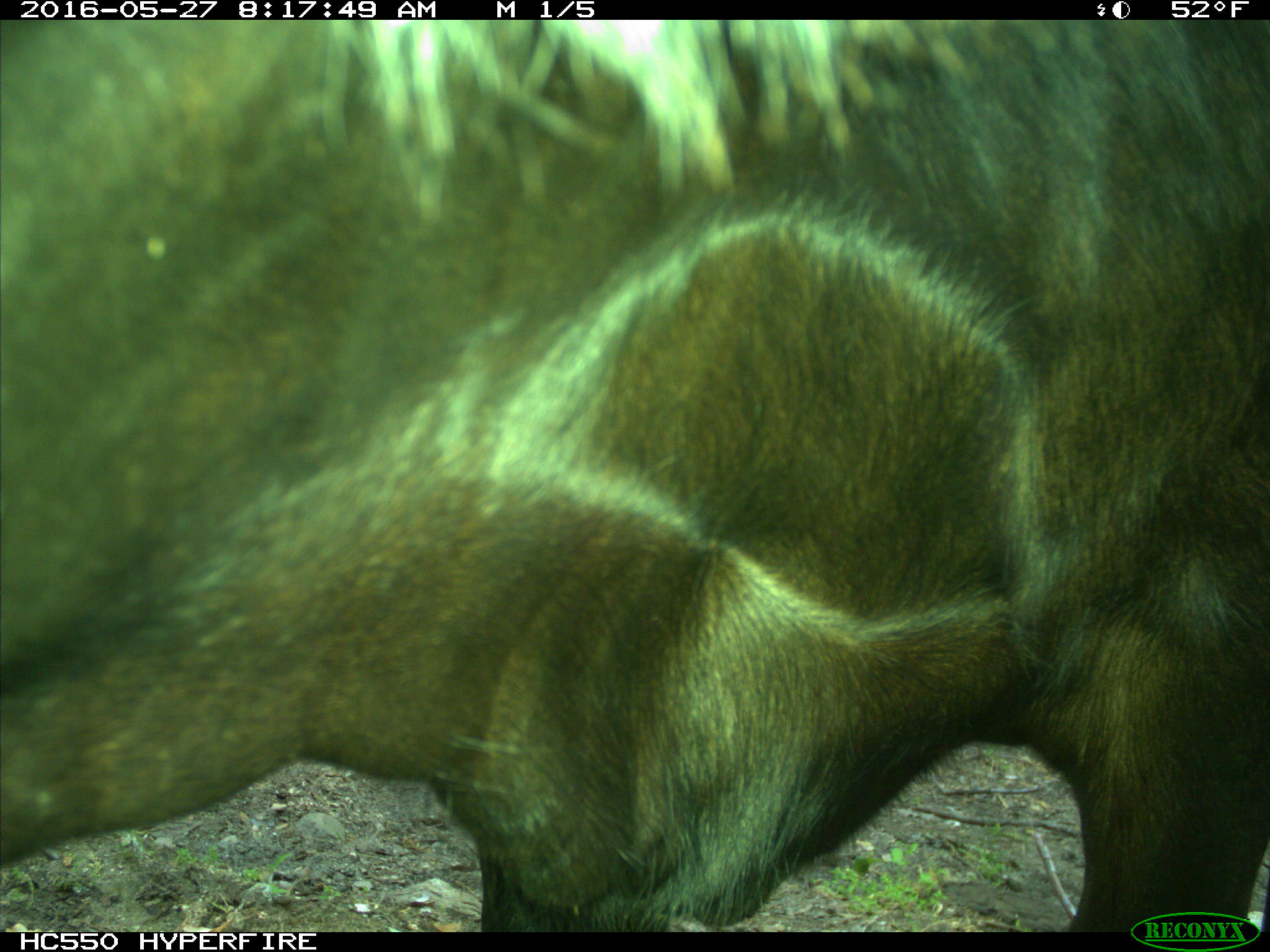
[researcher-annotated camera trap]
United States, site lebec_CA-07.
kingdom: Animalia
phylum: Chordata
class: Mammalia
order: Artiodactyla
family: Bovidae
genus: Bos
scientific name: Bos taurus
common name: domestic cow